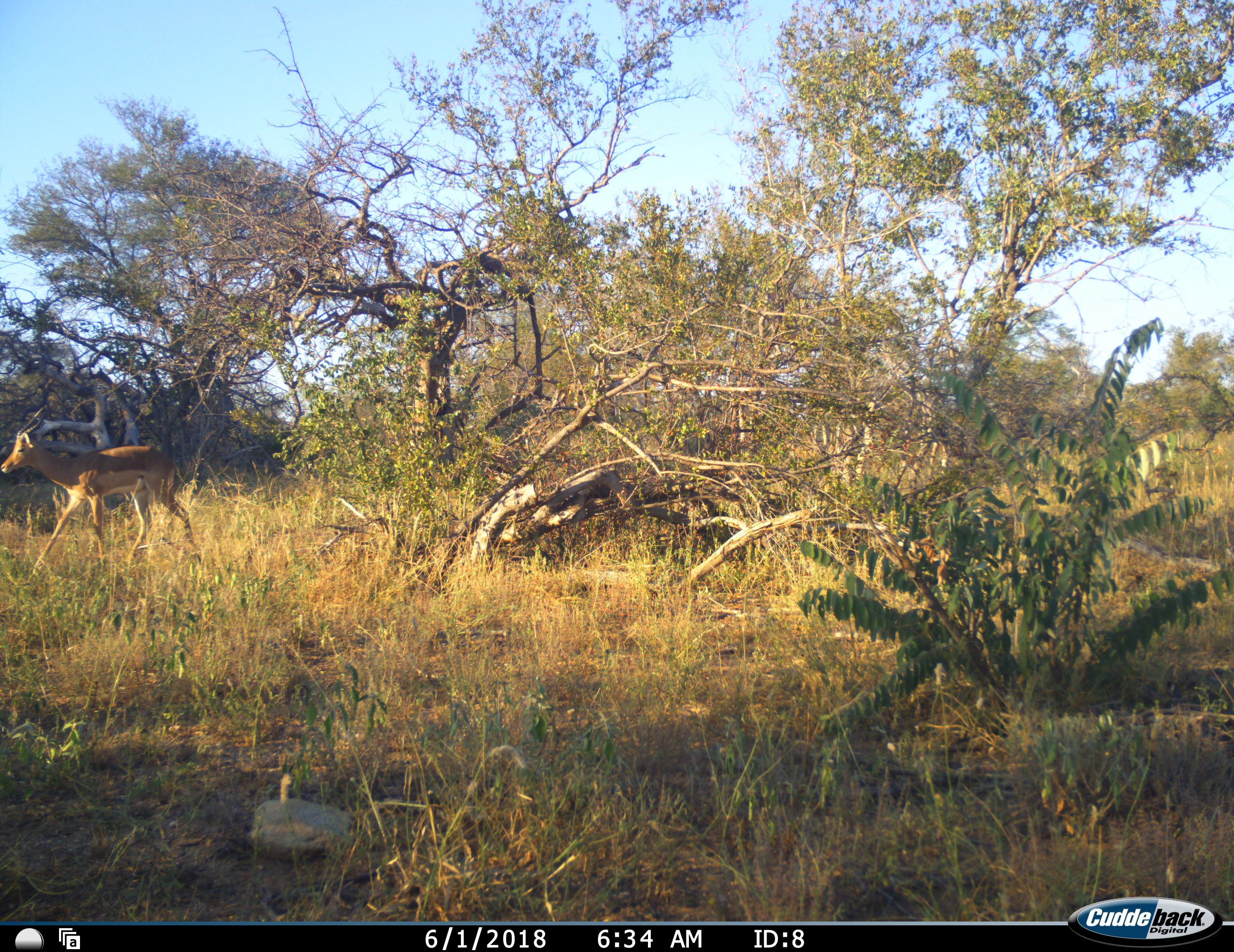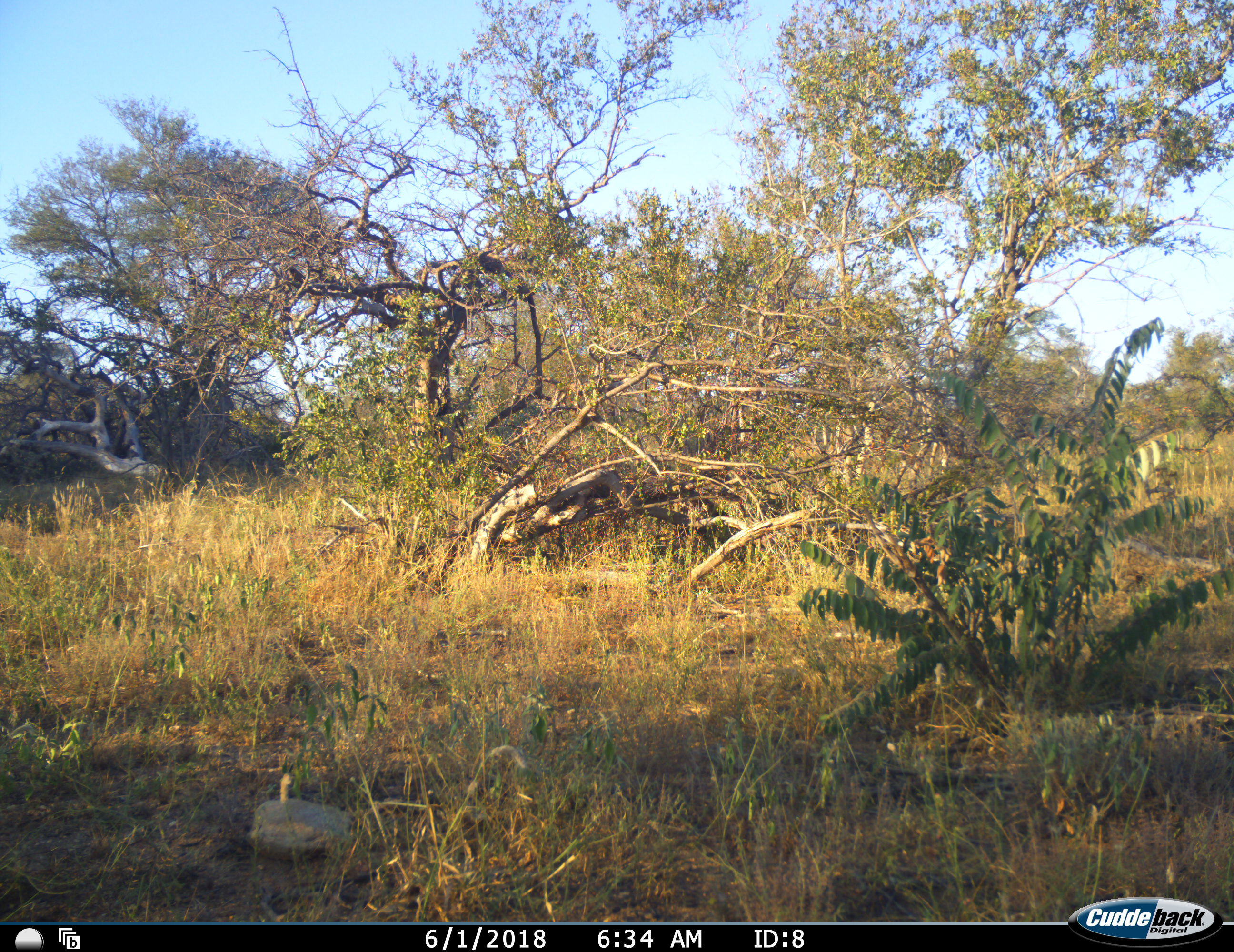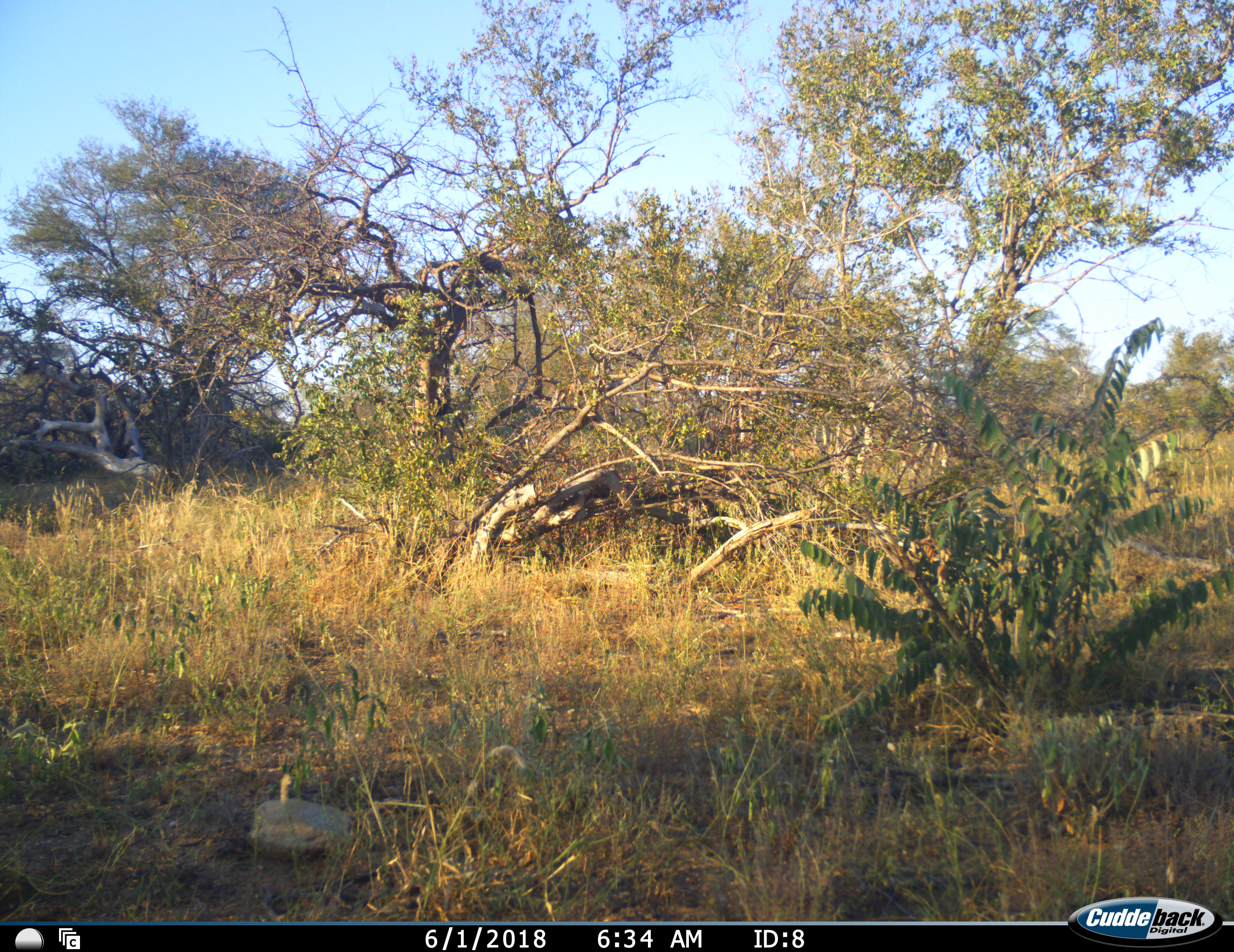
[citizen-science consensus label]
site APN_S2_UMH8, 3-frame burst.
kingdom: Animalia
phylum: Chordata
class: Mammalia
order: Artiodactyla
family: Bovidae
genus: Aepyceros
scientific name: Aepyceros melampus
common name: impala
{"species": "impala (Aepyceros melampus)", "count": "1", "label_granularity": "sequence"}